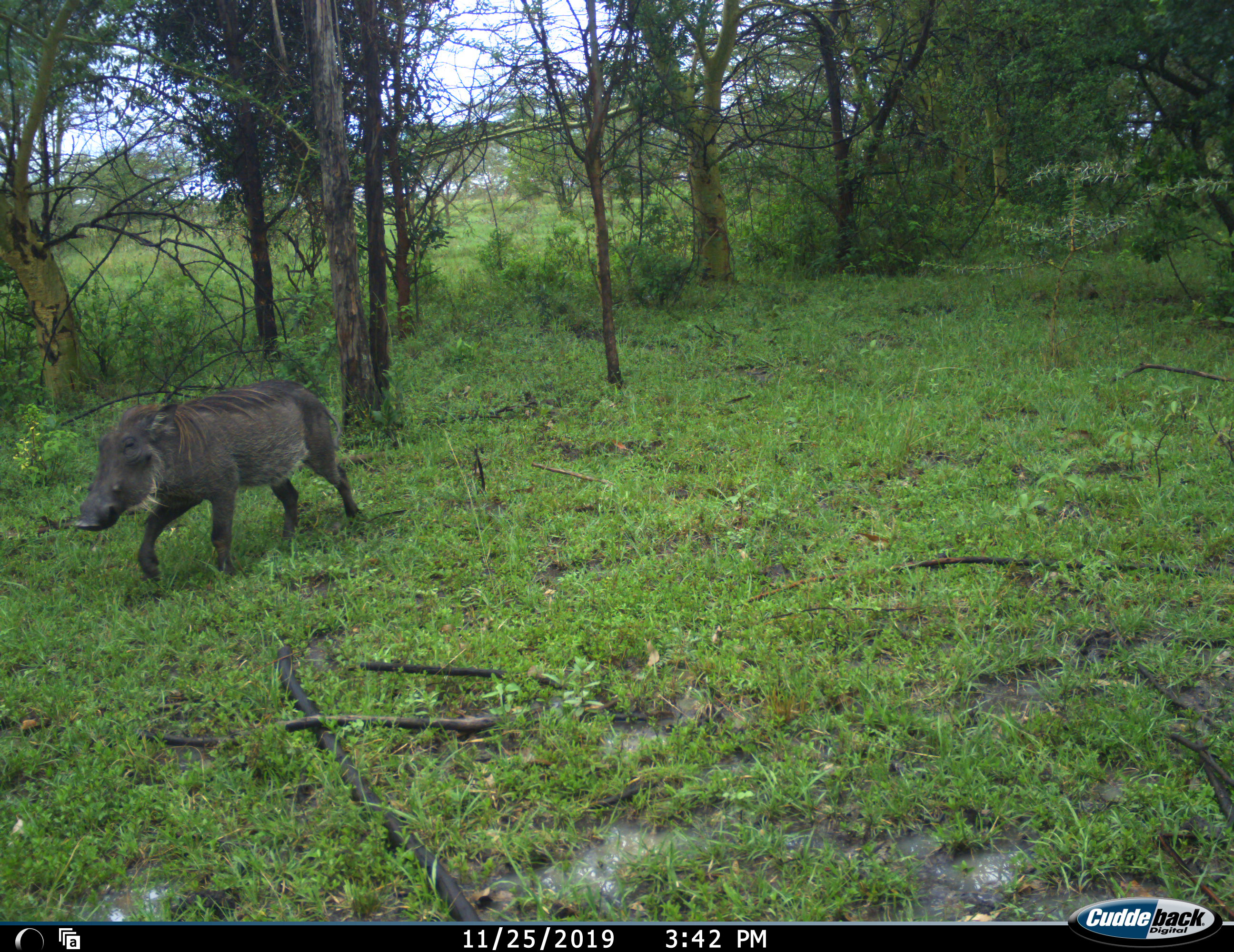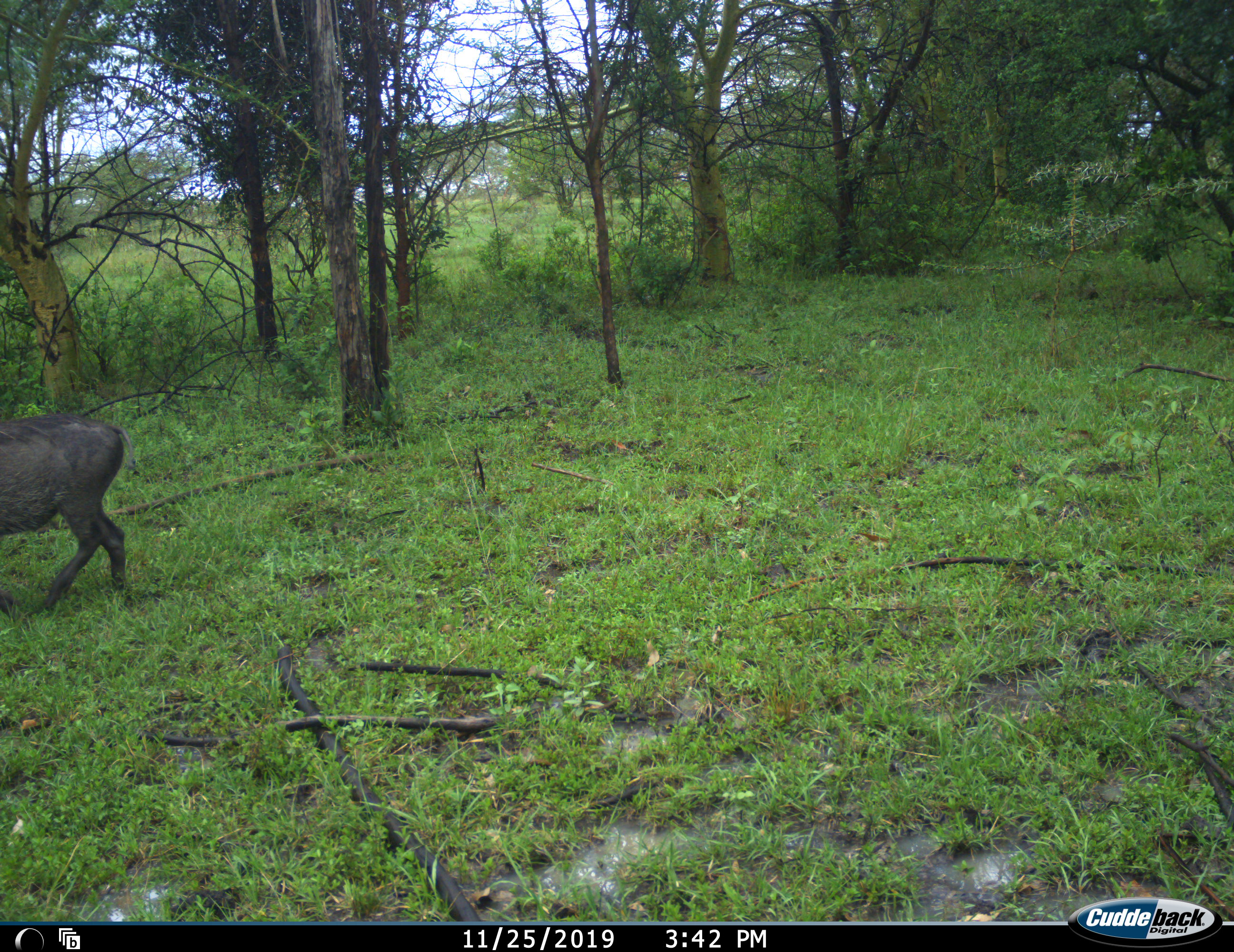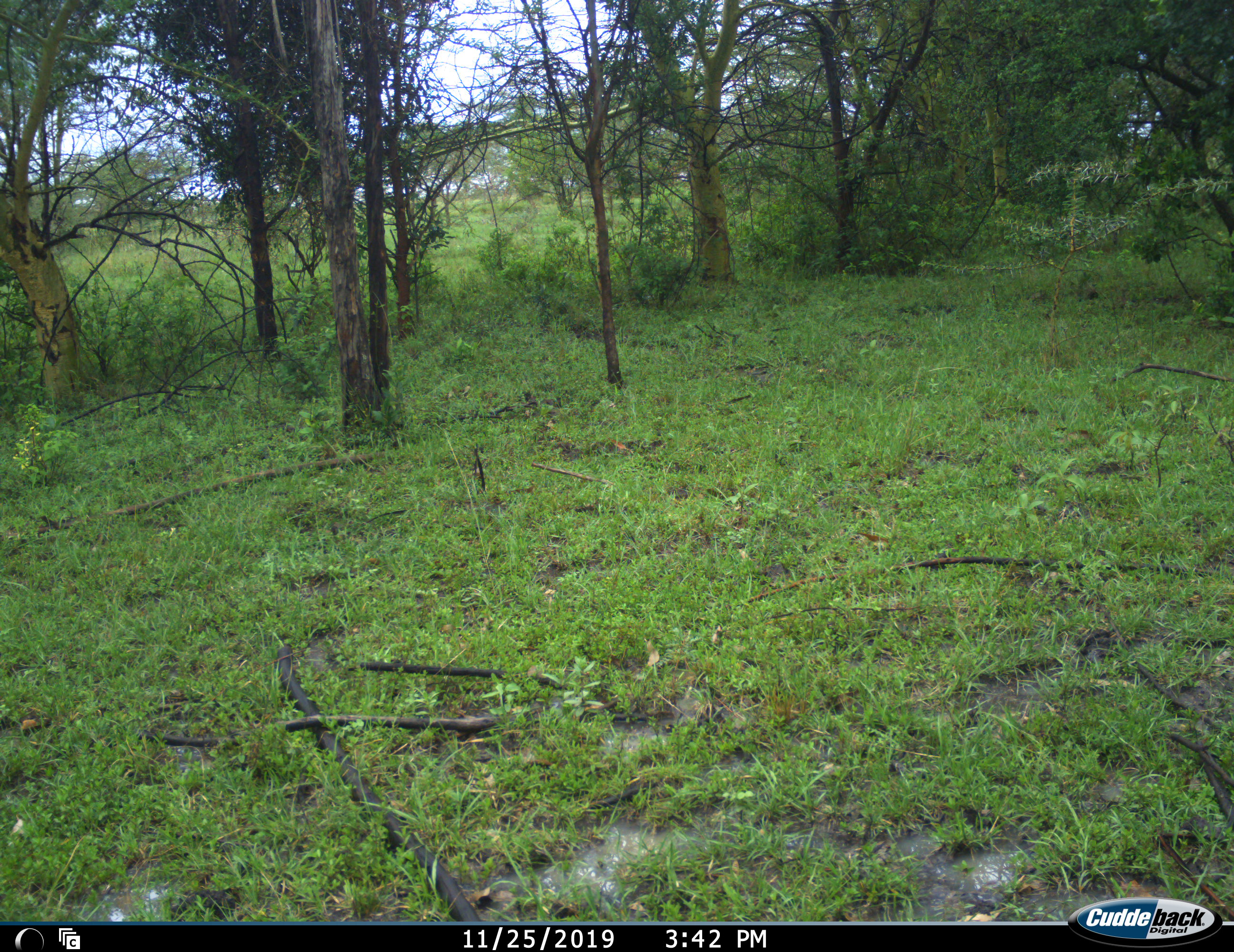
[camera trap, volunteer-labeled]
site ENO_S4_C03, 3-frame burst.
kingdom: Animalia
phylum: Chordata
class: Mammalia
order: Artiodactyla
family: Suidae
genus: Phacochoerus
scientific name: Phacochoerus africanus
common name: warthog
Warthog (Phacochoerus africanus), count 1. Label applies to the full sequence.